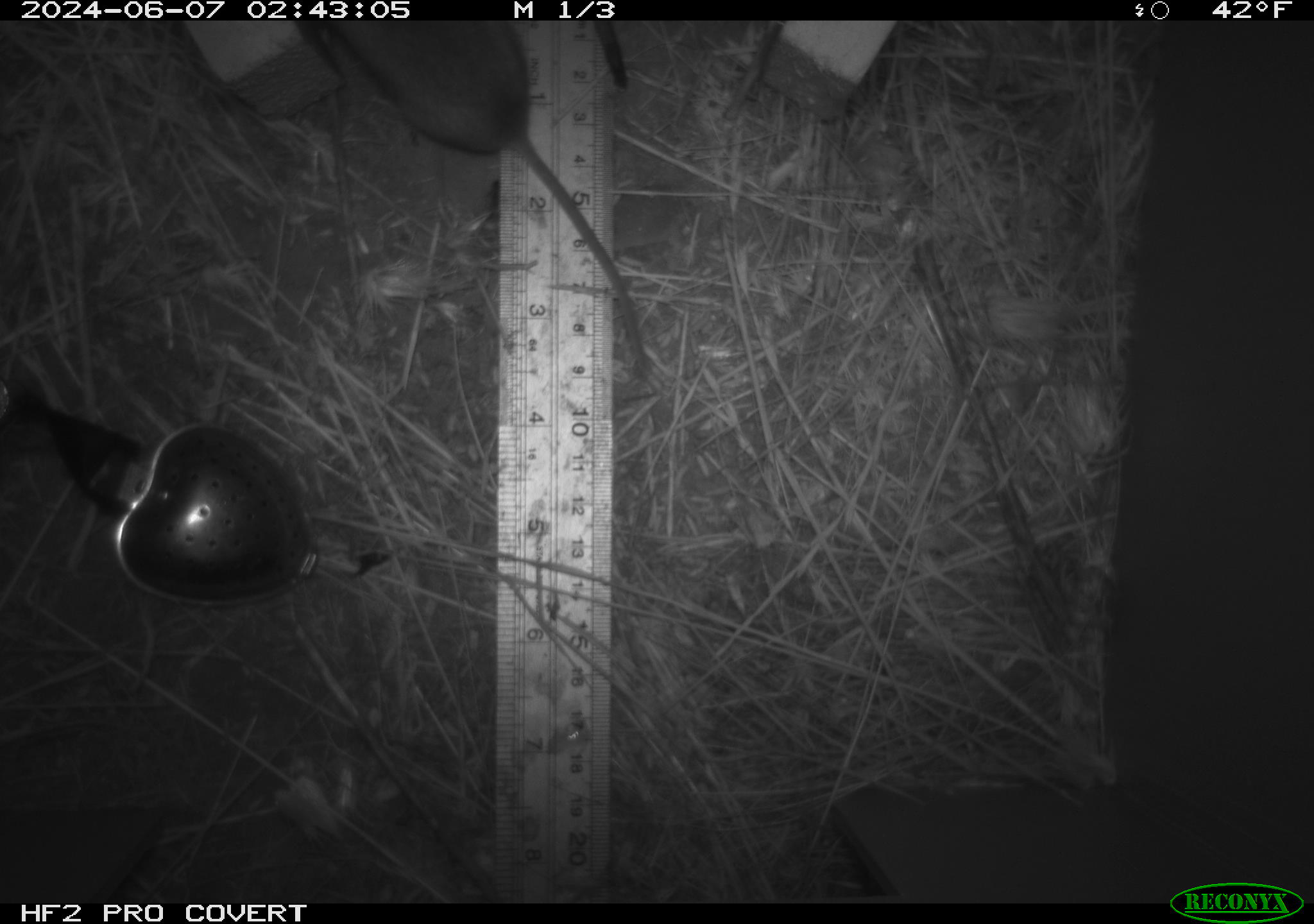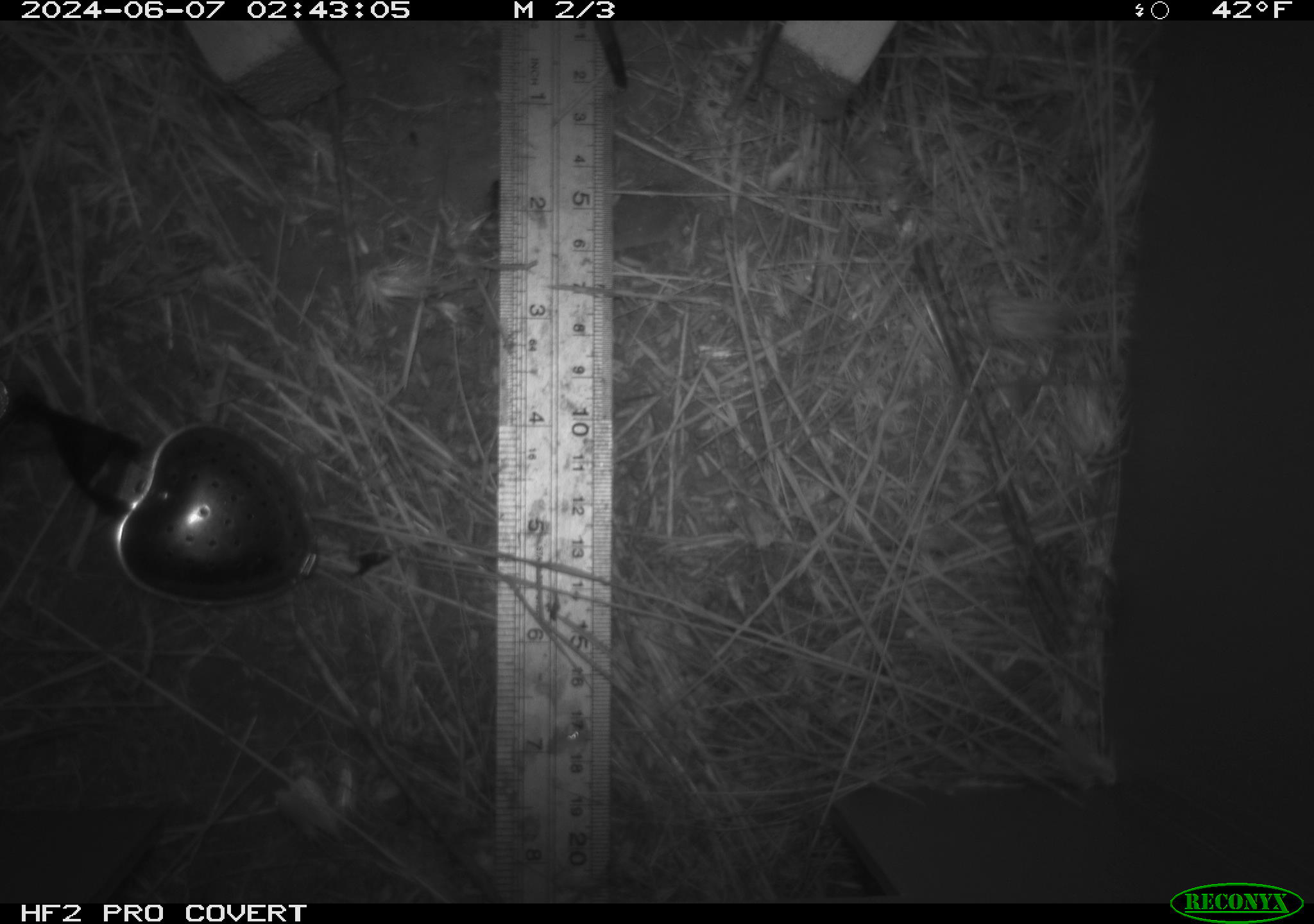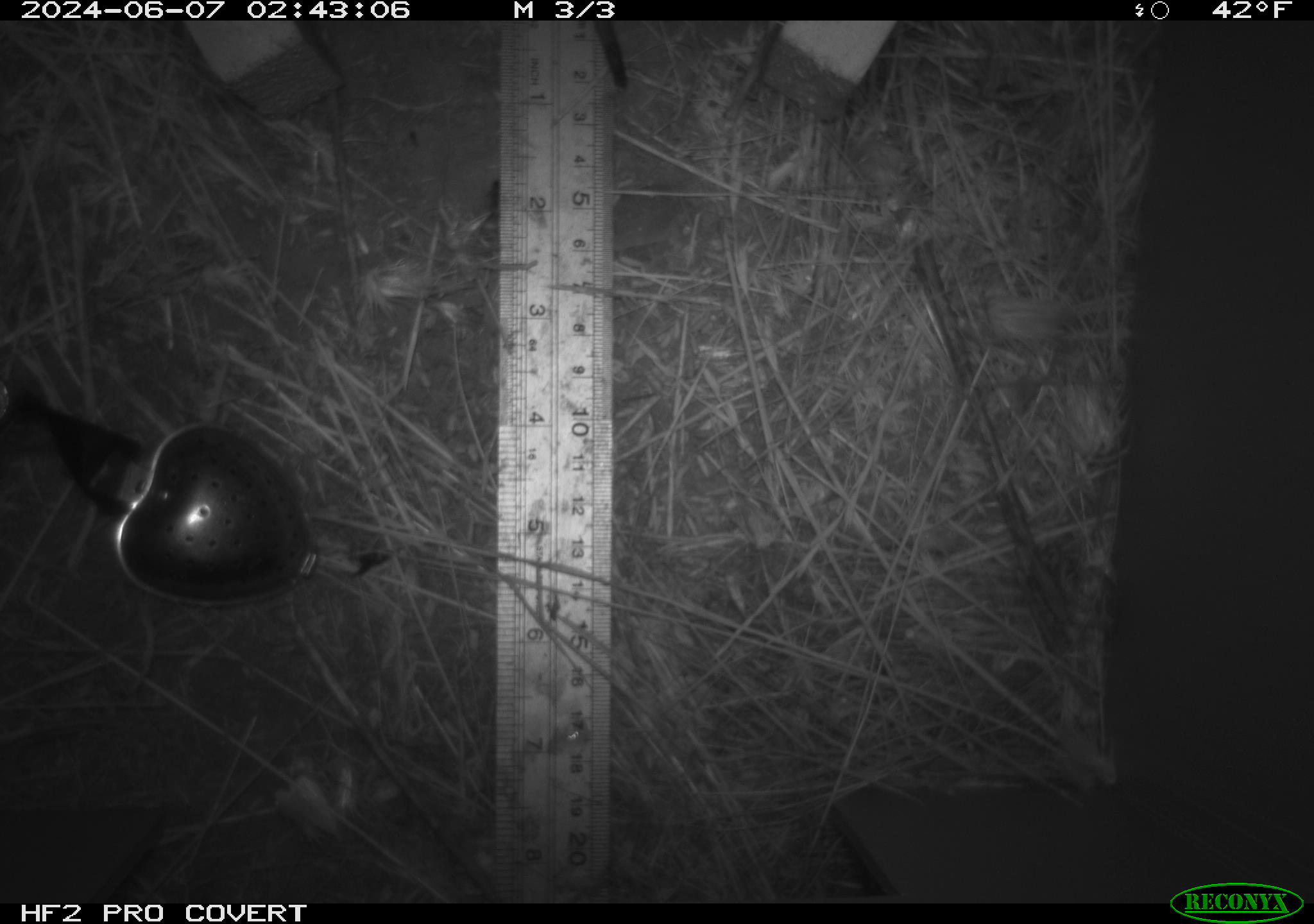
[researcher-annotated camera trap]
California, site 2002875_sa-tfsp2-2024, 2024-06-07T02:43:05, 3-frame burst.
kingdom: Animalia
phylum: Chordata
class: Mammalia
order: Rodentia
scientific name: Rodentia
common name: rodent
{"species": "rodent (Rodentia)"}